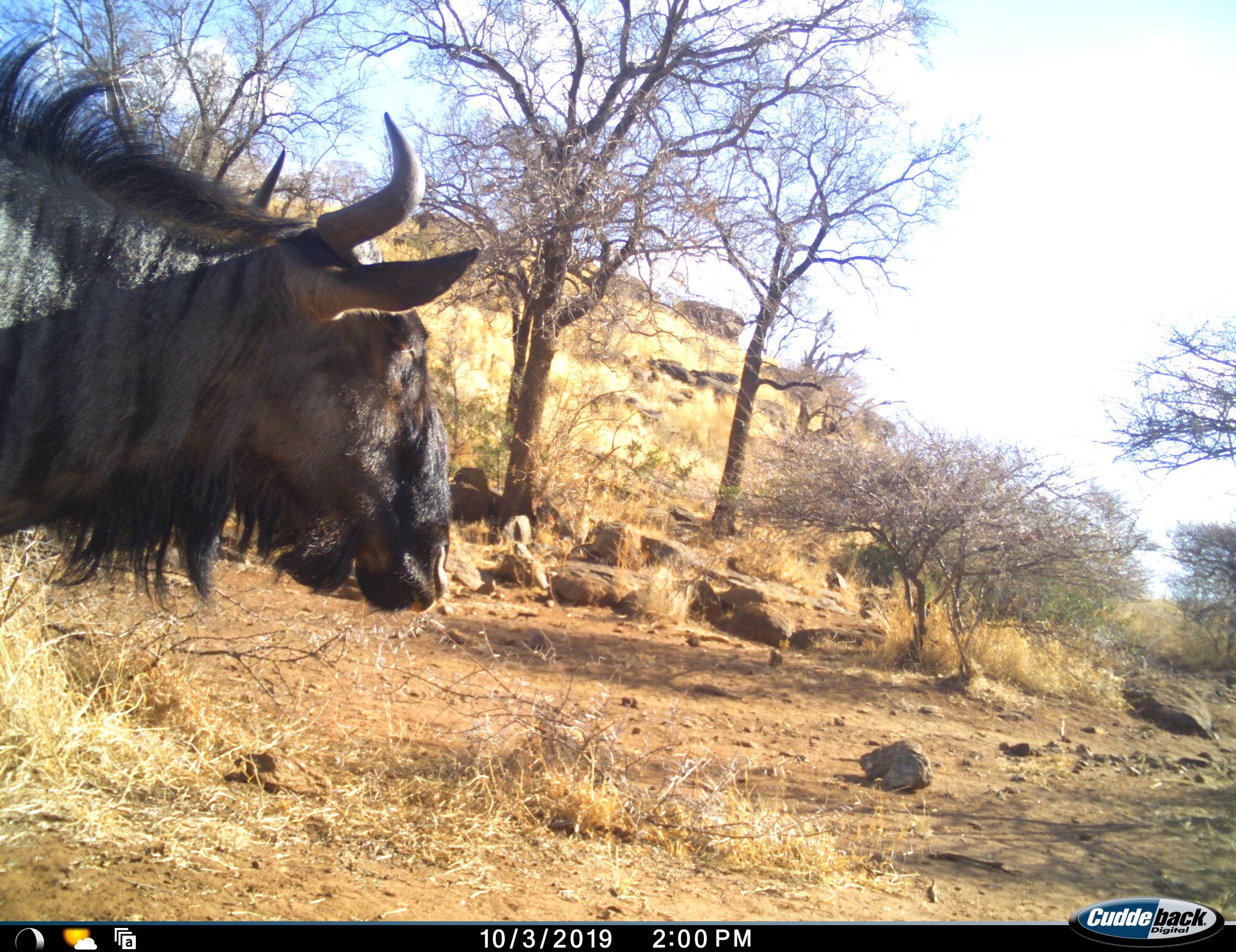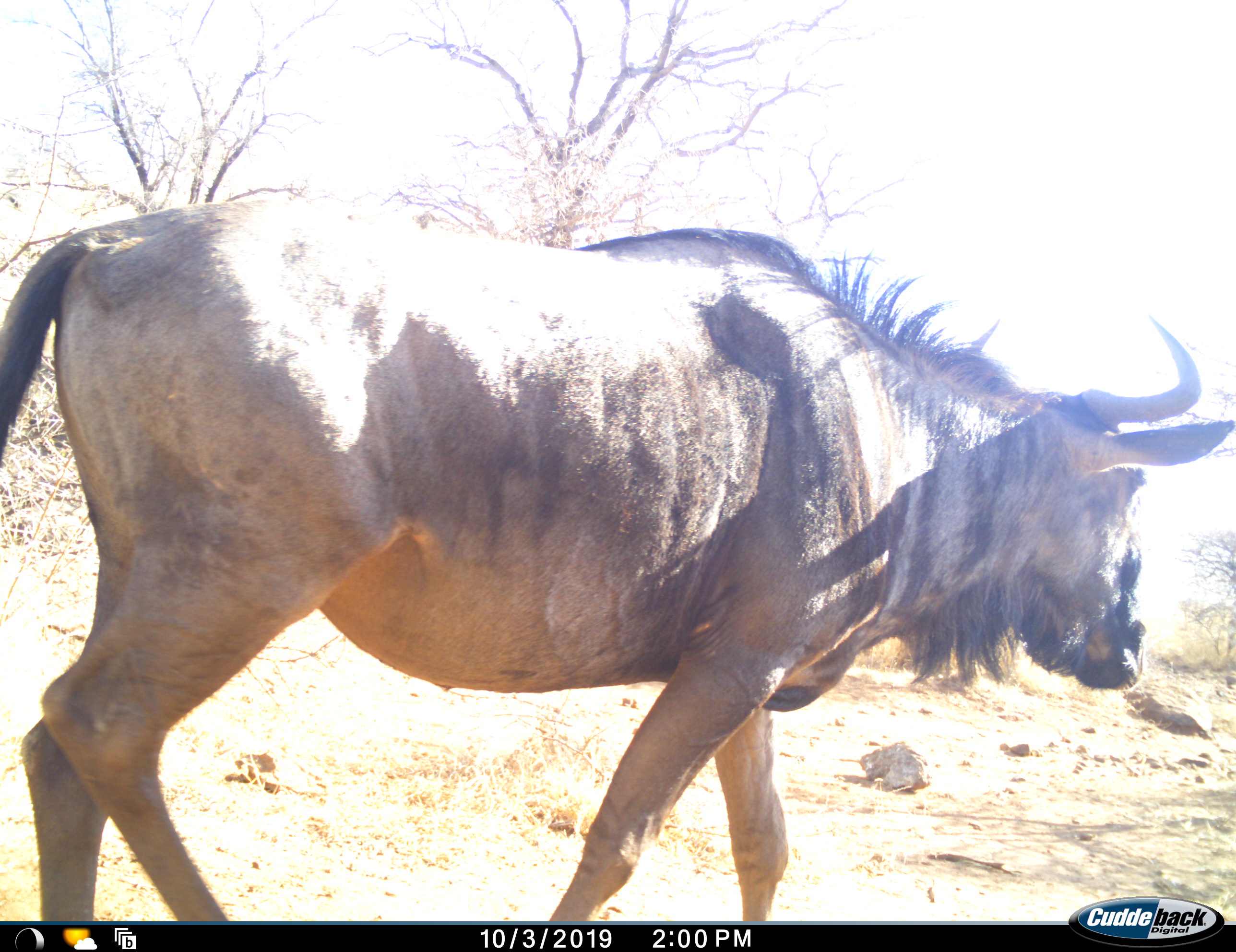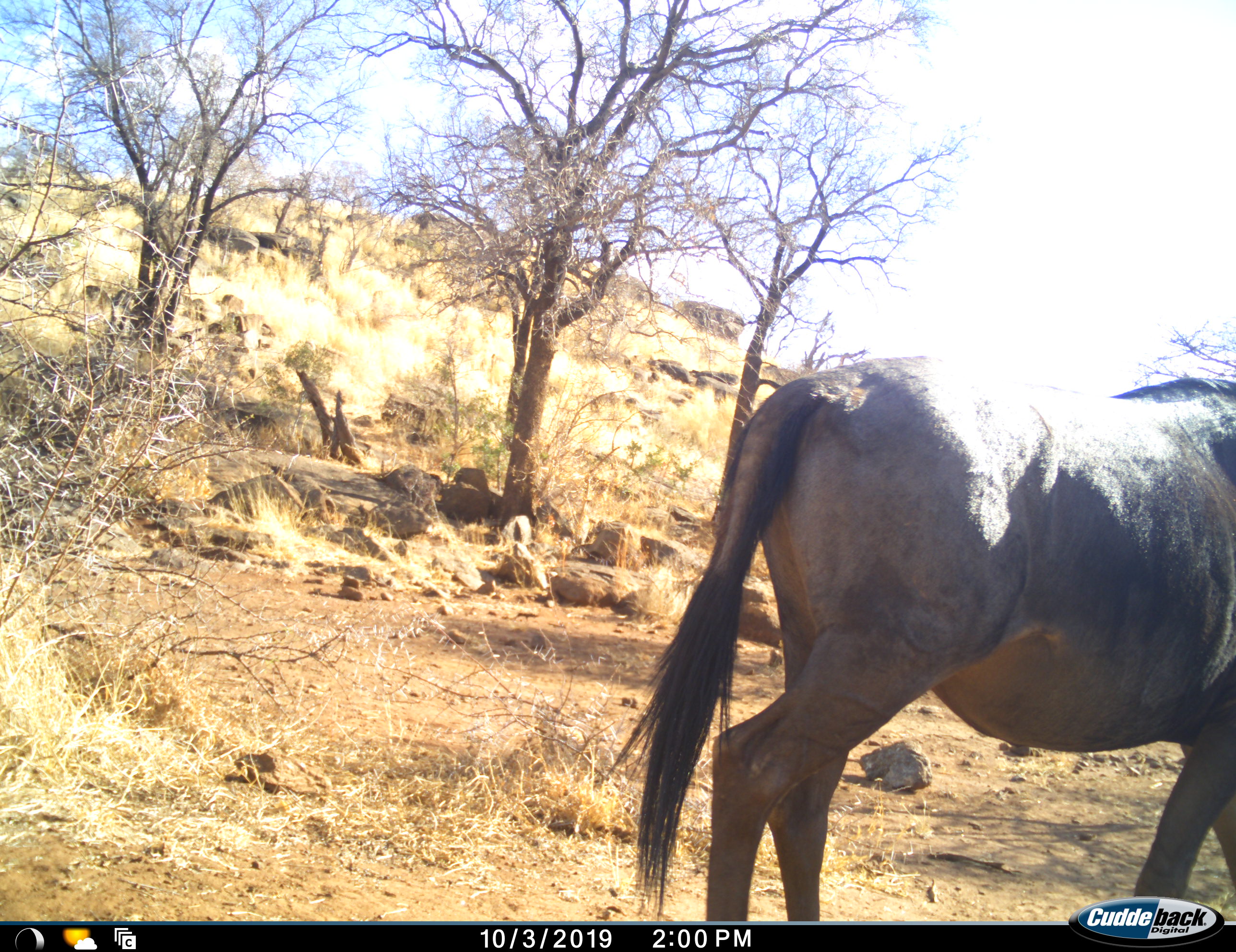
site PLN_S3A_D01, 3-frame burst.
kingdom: Animalia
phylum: Chordata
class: Mammalia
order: Artiodactyla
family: Bovidae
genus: Connochaetes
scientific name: Connochaetes taurinus taurinus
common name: blue wildebeest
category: wildebeestblue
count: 1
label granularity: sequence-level